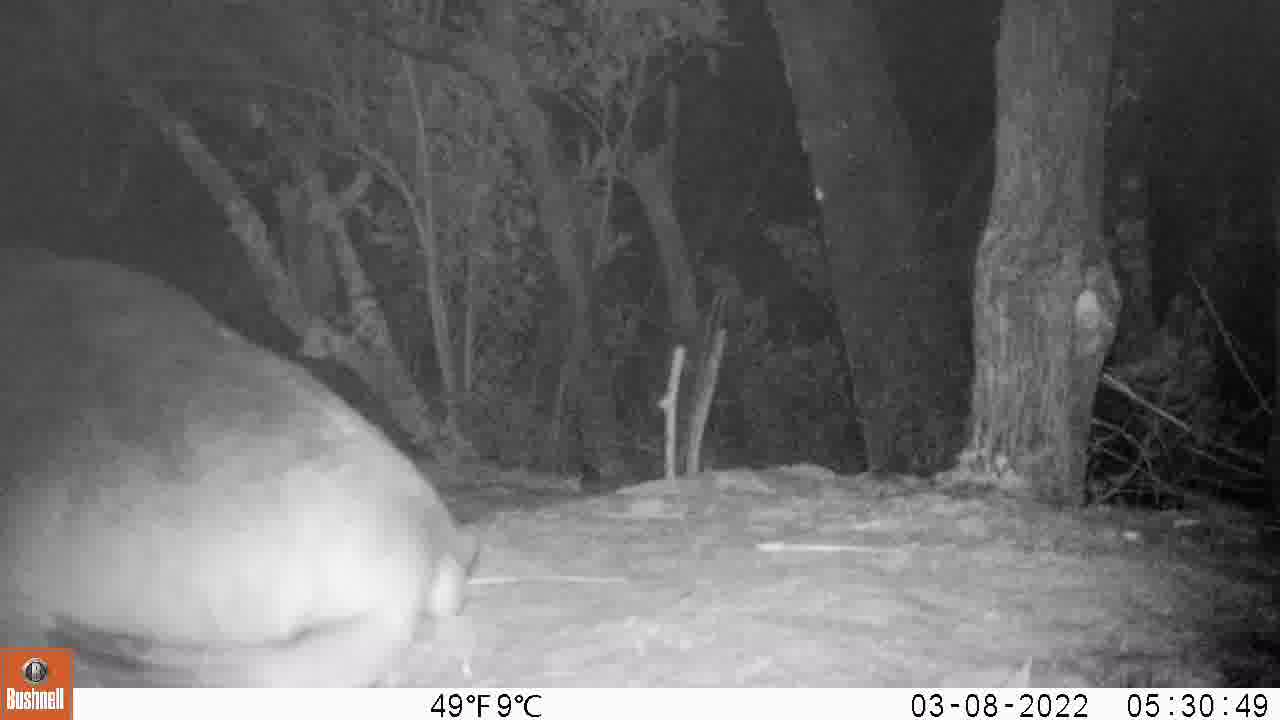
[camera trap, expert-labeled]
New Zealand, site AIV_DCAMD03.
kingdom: Animalia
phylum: Chordata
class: Mammalia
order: Carnivora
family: Otariidae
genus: Phocarctos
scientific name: Phocarctos hookeri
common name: new zealand sea lion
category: sealion